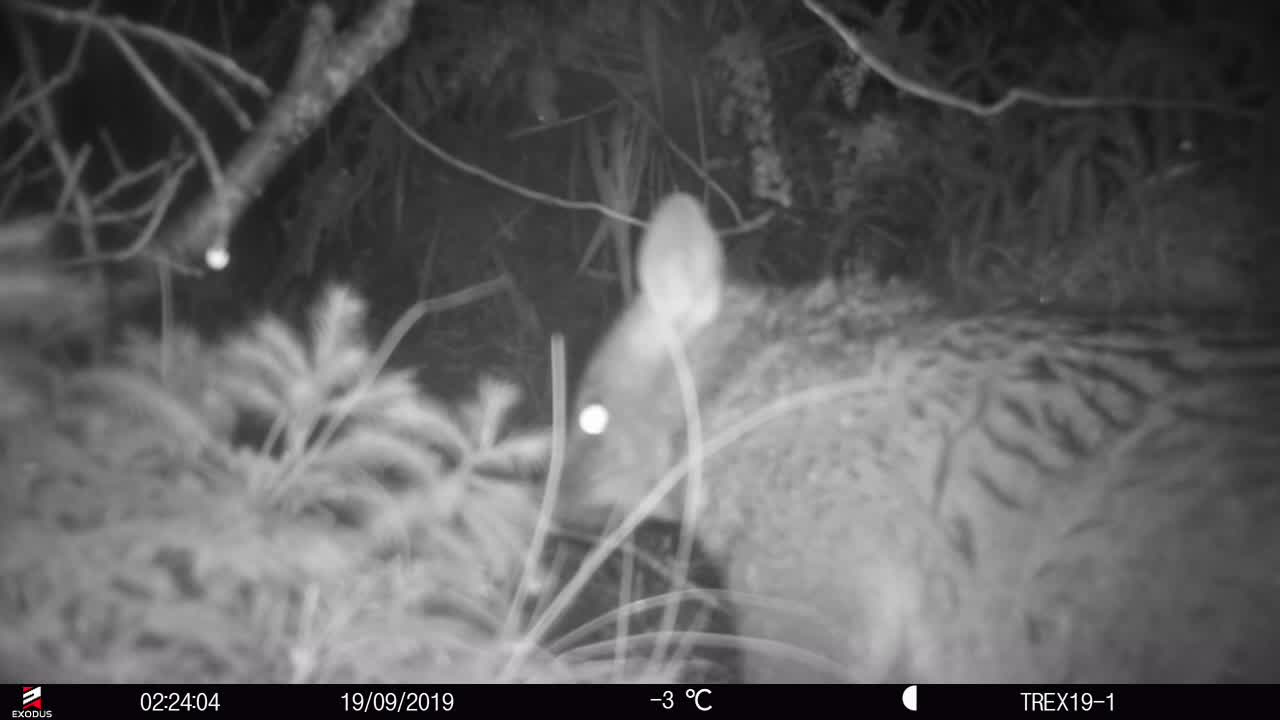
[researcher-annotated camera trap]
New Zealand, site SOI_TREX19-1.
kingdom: Animalia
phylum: Chordata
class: Mammalia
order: Diprotodontia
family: Phalangeridae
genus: Trichosurus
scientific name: Trichosurus vulpecula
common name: common brushtail possum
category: possum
Possum (common brushtail possum) (Trichosurus vulpecula).